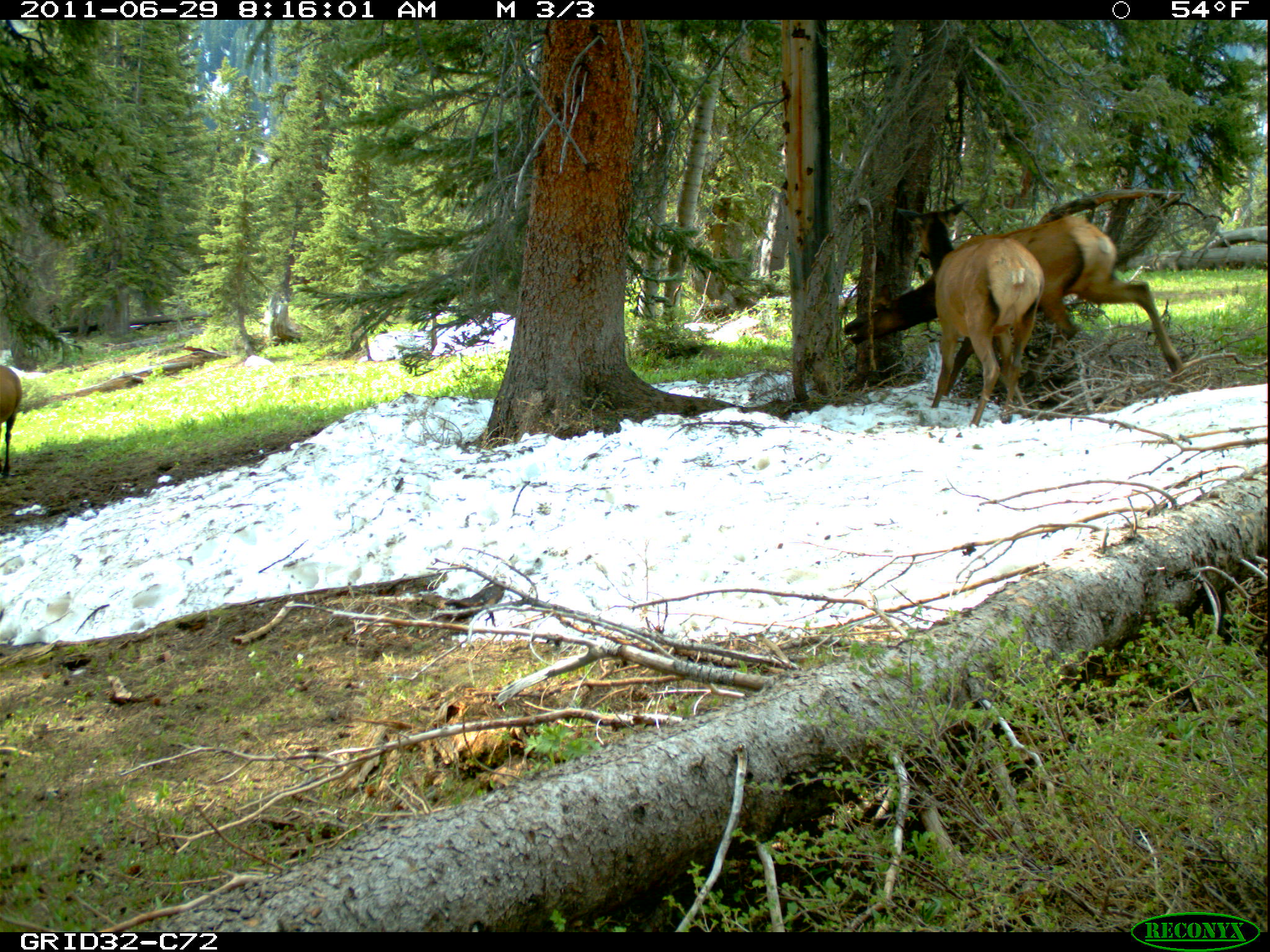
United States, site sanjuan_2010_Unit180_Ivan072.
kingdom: Animalia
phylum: Chordata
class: Mammalia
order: Artiodactyla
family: Cervidae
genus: Cervus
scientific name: Cervus elaphus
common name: red deer